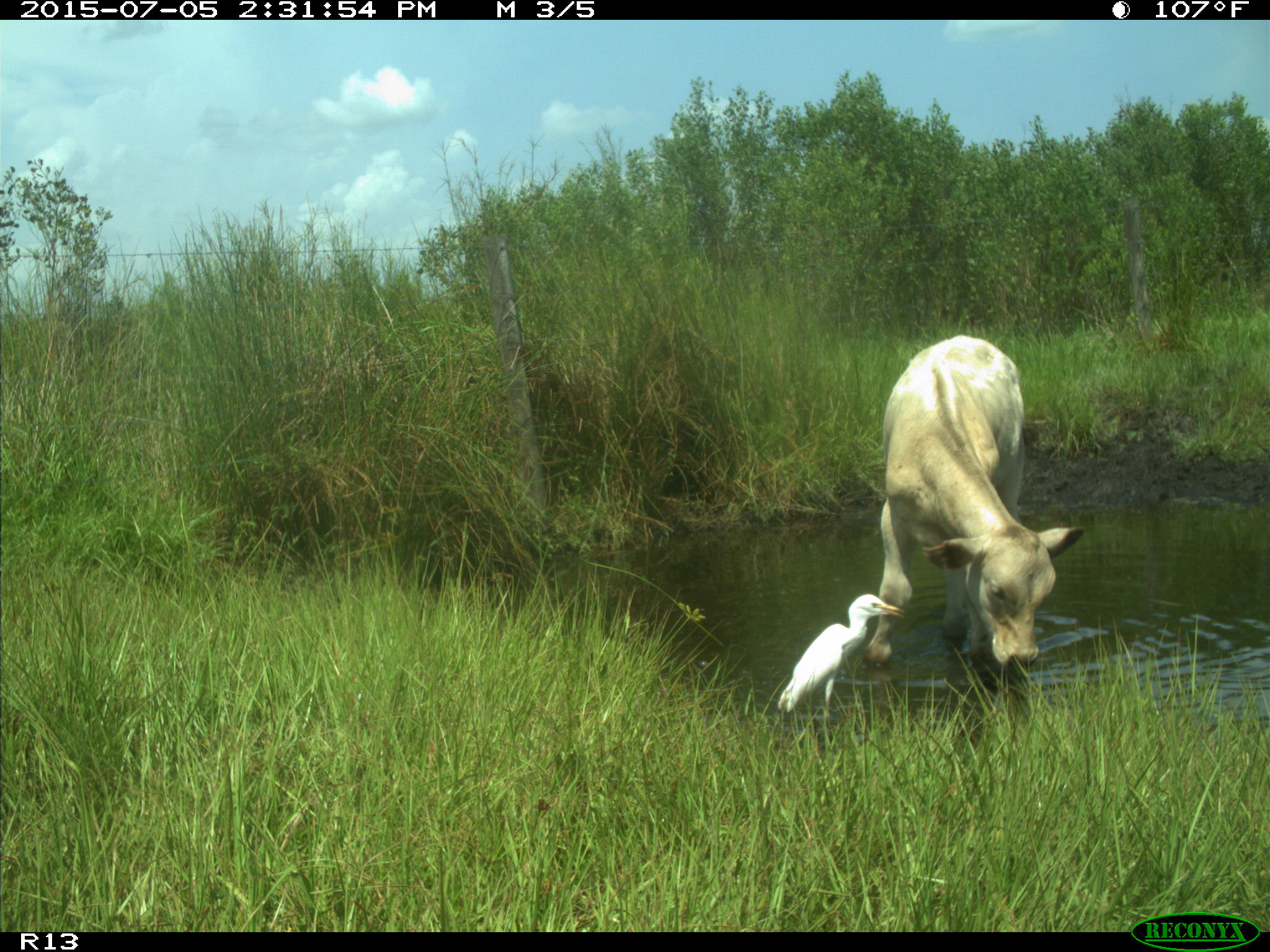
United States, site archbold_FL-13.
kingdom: Animalia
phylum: Chordata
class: Mammalia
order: Artiodactyla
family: Bovidae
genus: Bos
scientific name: Bos taurus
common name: domestic cow